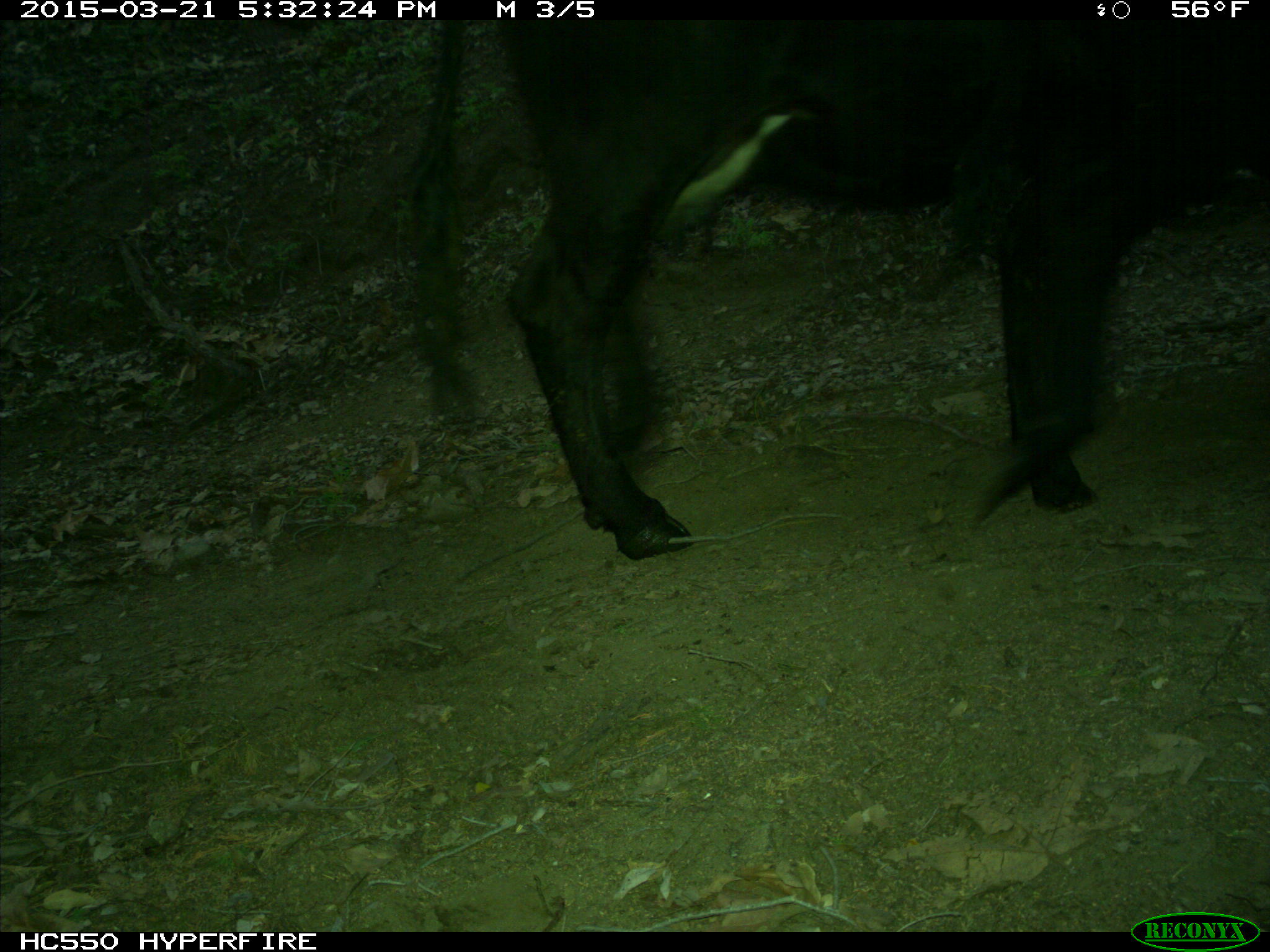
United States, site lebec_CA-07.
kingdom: Animalia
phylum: Chordata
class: Mammalia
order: Artiodactyla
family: Bovidae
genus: Bos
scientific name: Bos taurus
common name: domestic cow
Bos taurus (domestic cow).